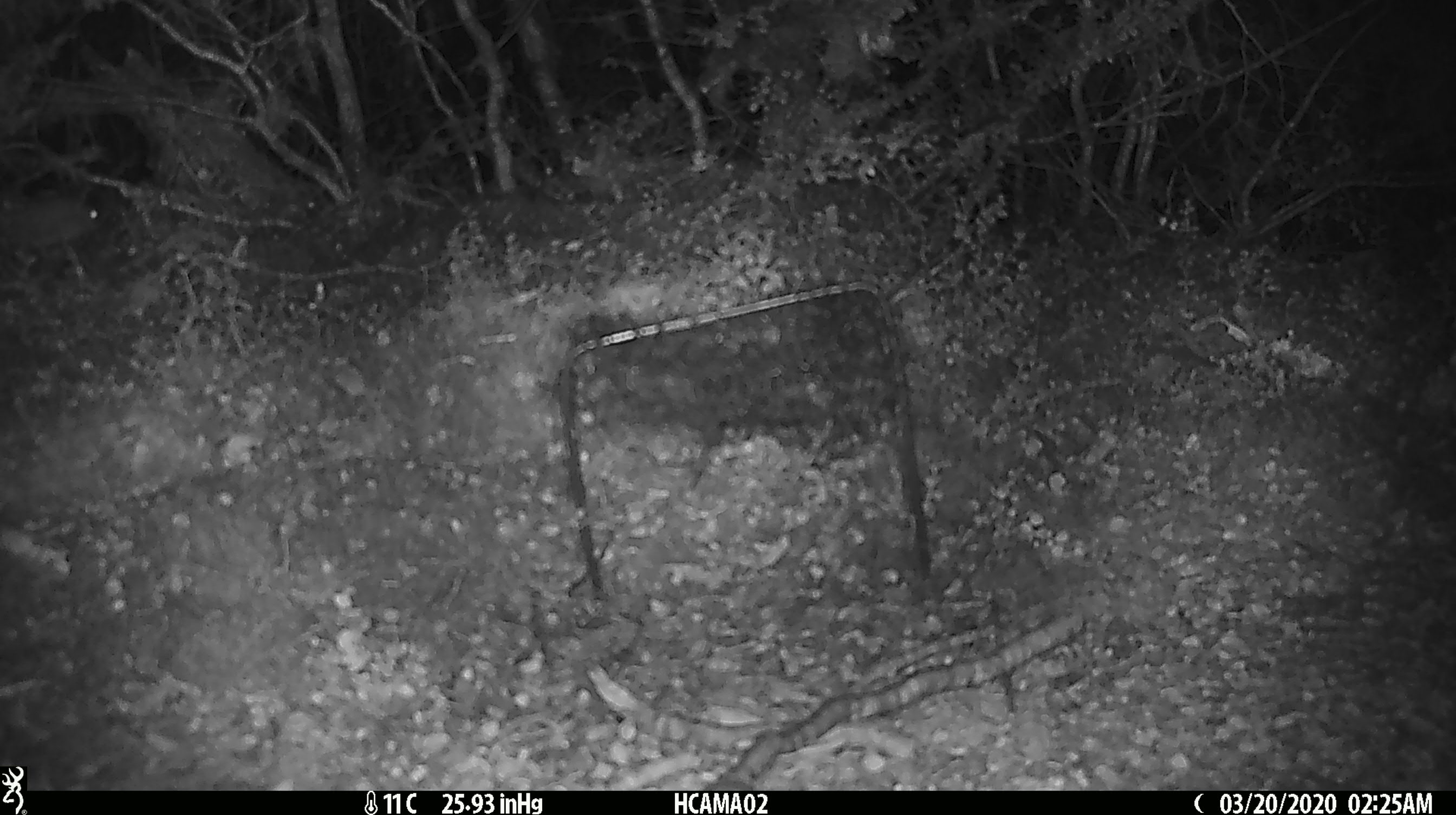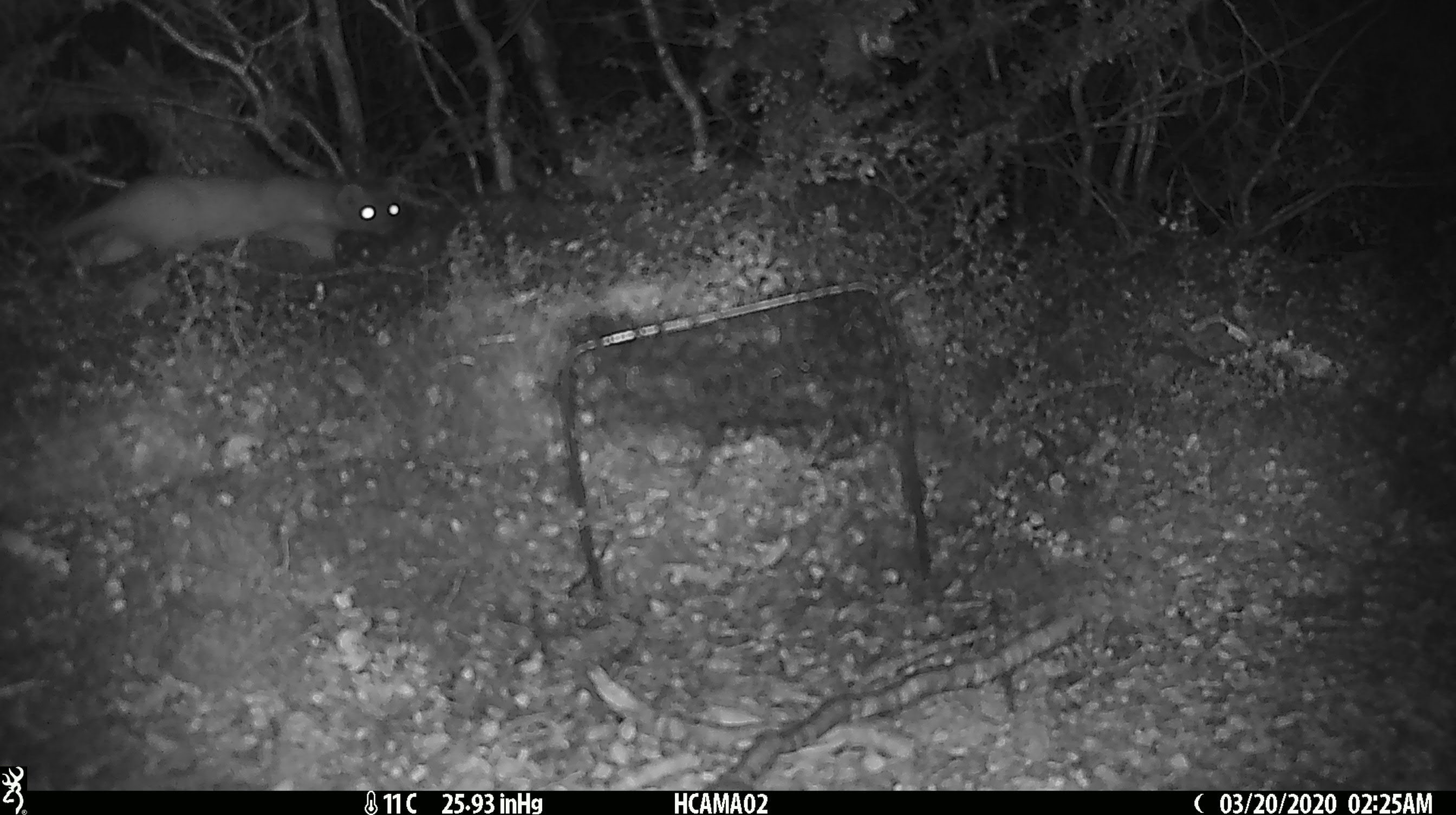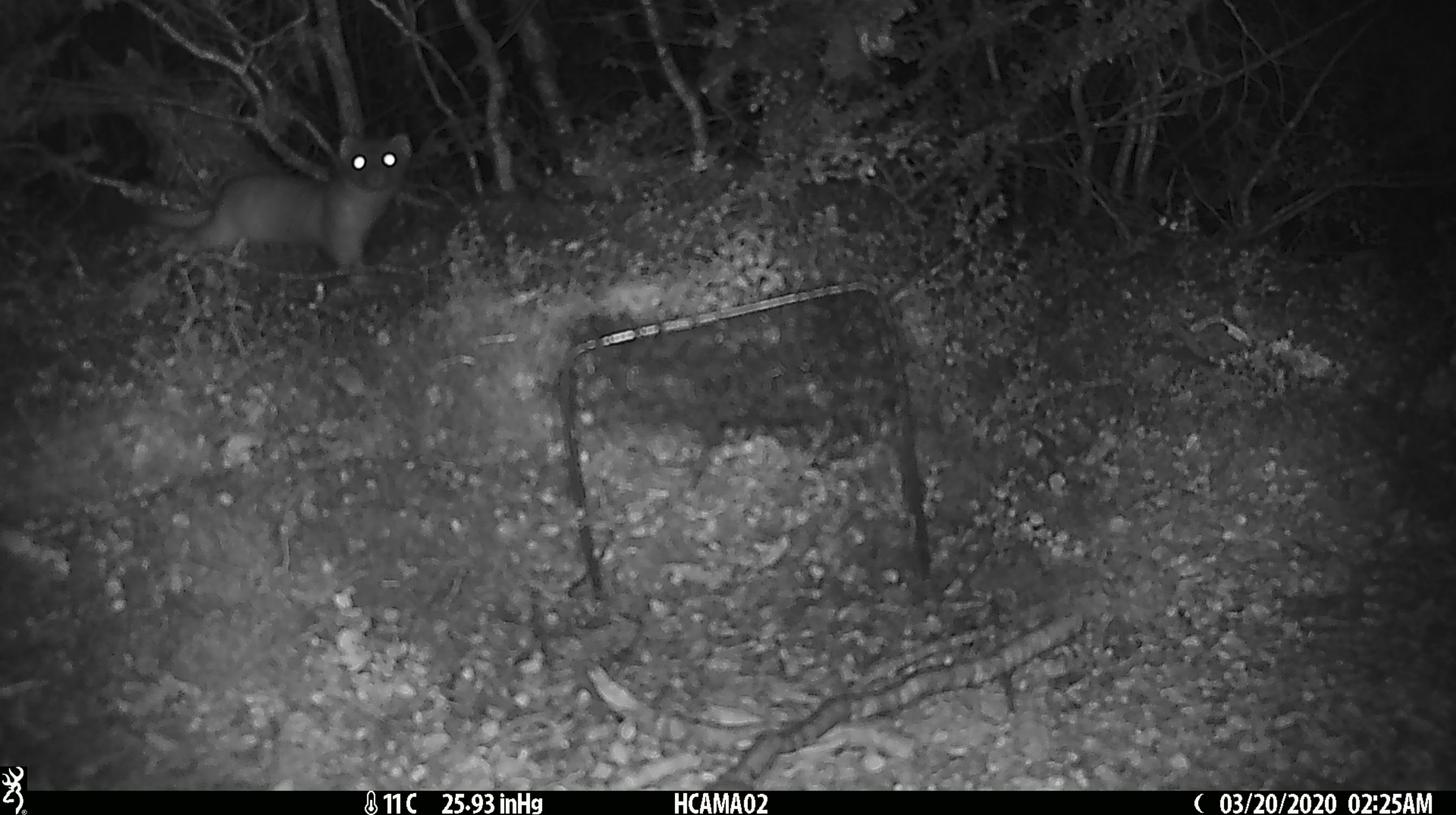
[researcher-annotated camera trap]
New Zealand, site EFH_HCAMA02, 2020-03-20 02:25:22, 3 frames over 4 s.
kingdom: Animalia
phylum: Chordata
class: Mammalia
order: Rodentia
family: Muridae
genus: Mus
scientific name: Mus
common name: mouse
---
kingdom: Animalia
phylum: Chordata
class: Mammalia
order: Carnivora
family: Mustelidae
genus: Mustela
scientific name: Mustela erminea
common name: stoat